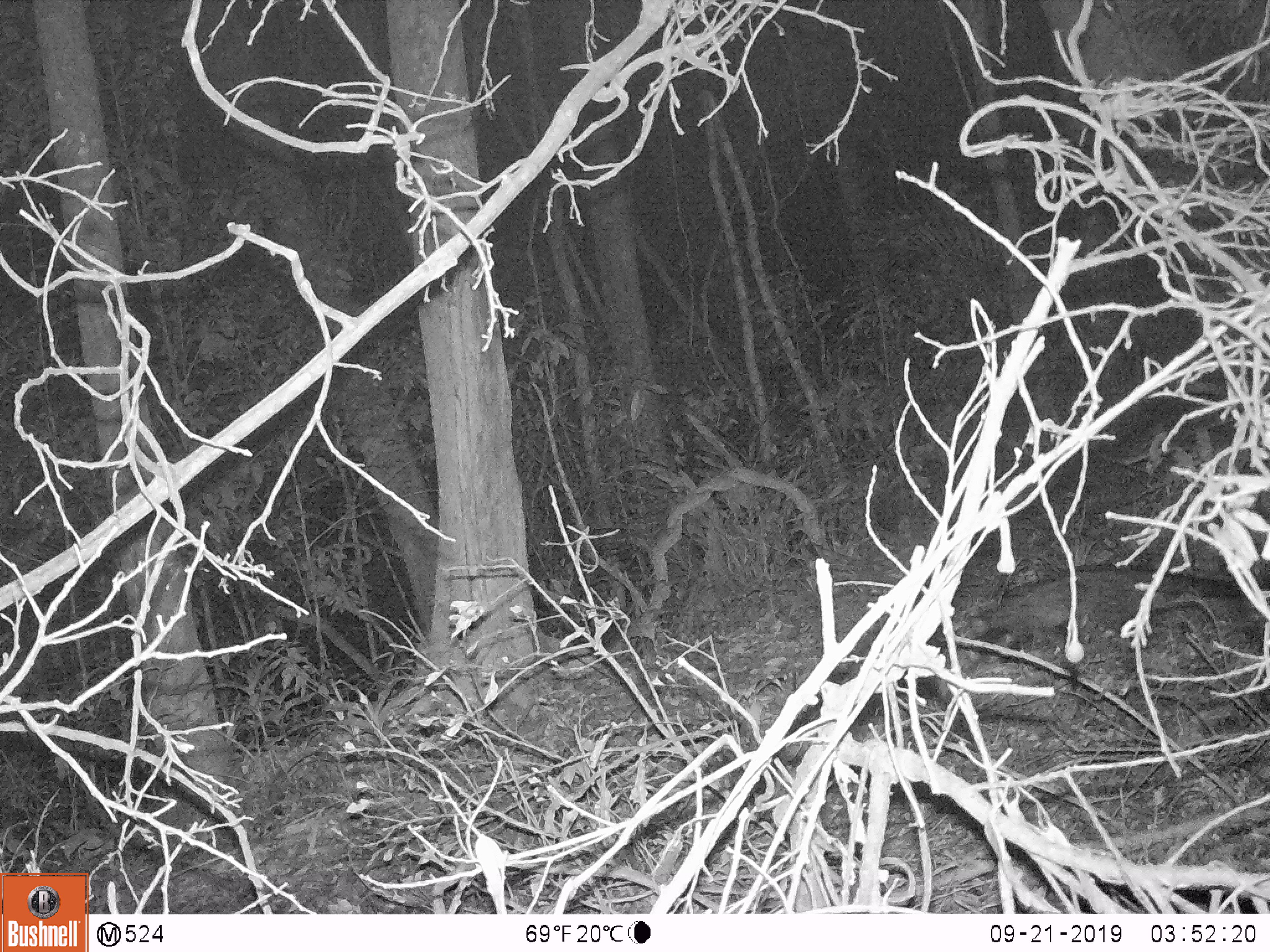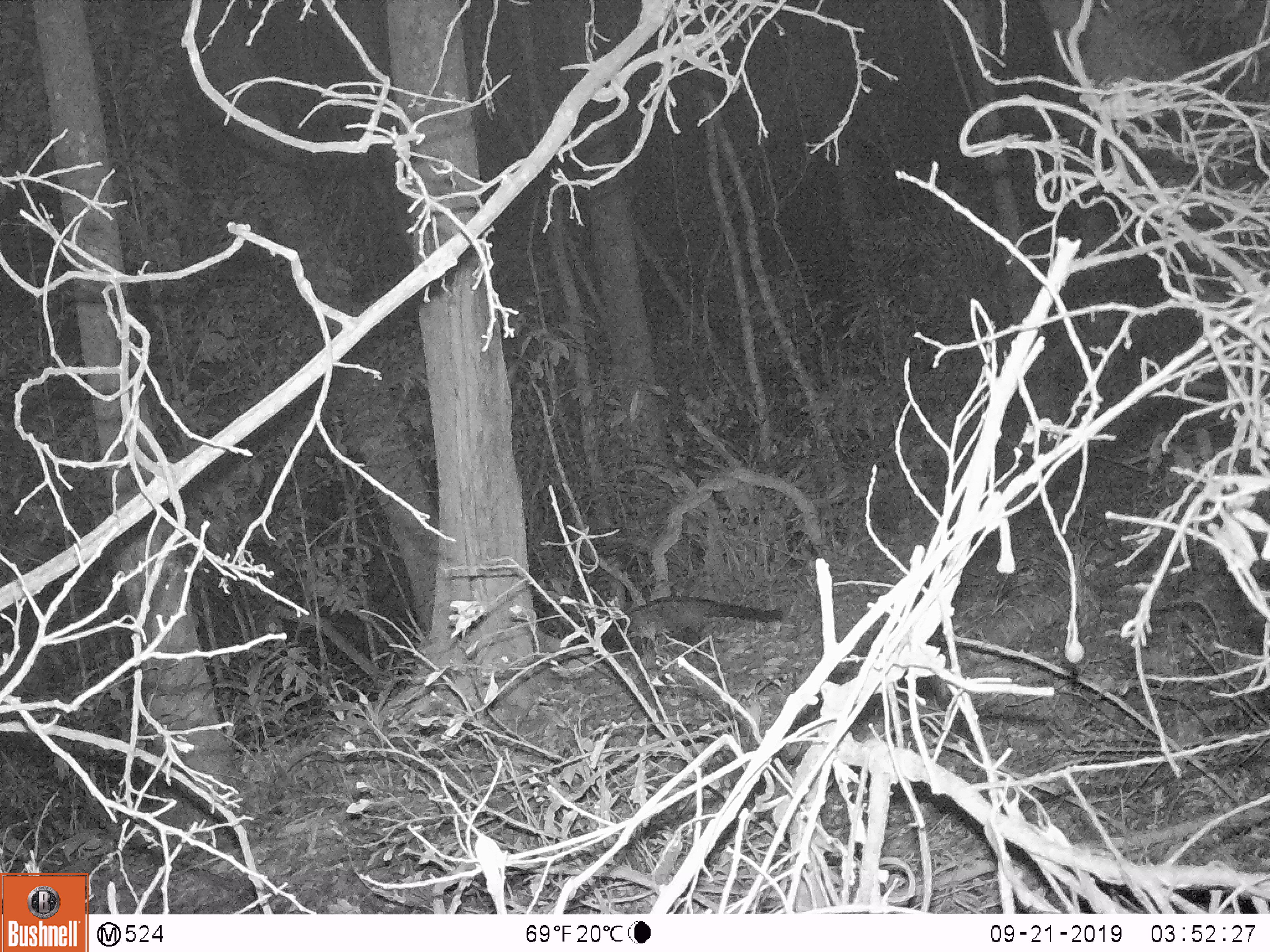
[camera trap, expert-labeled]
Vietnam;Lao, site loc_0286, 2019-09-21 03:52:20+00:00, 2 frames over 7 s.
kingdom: Animalia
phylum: Chordata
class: Mammalia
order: Carnivora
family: Viverridae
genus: Paradoxurus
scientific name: Paradoxurus hermaphroditus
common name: common palm civet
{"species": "common palm civet (Paradoxurus hermaphroditus)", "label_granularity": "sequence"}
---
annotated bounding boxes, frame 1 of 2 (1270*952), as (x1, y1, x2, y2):
common palm civet: (974, 566, 1245, 641)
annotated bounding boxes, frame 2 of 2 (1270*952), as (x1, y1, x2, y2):
common palm civet: (618, 596, 783, 638)